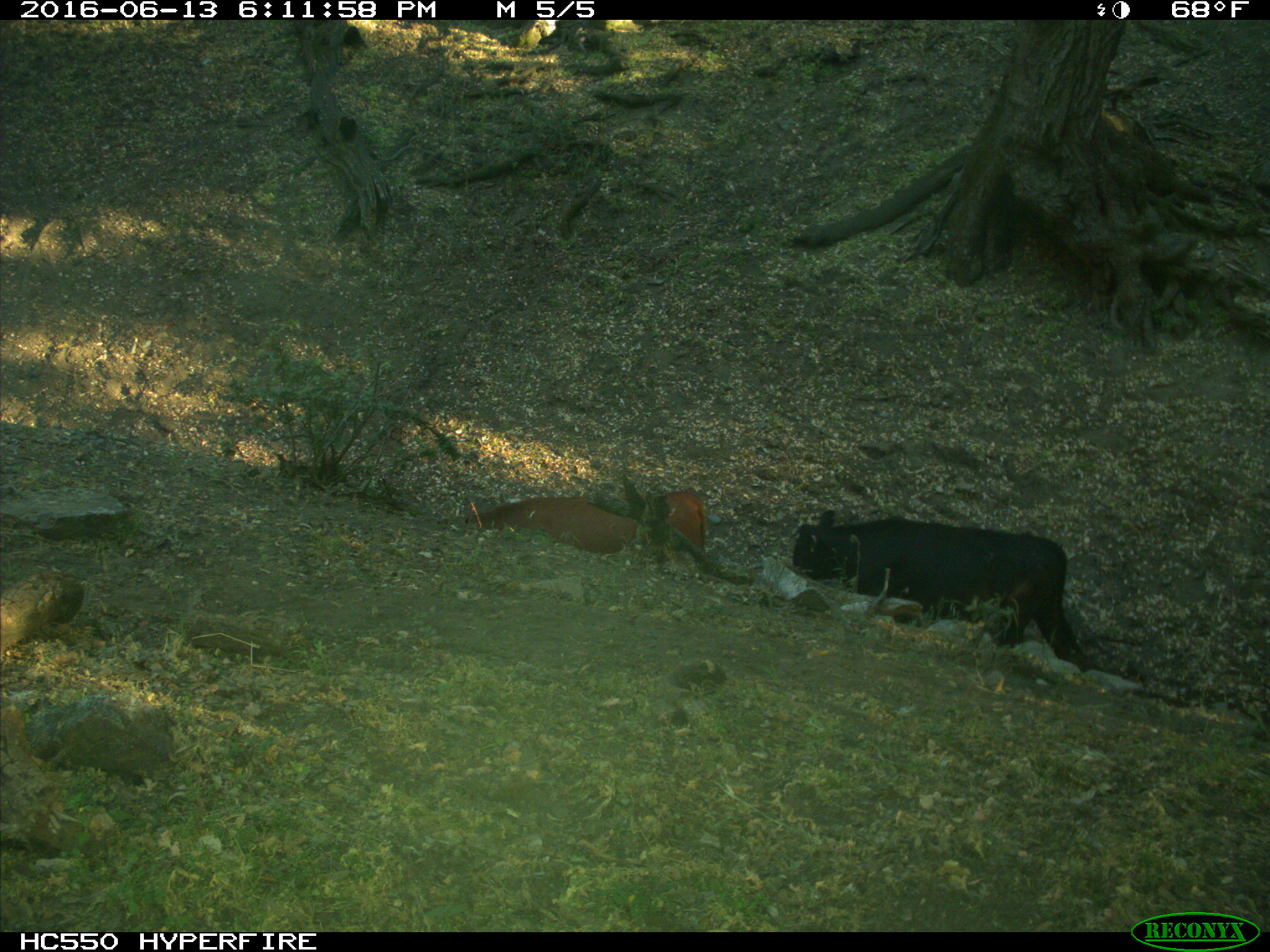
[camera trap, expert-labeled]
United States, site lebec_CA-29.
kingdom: Animalia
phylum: Chordata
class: Mammalia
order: Artiodactyla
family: Bovidae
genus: Bos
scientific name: Bos taurus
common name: domestic cow